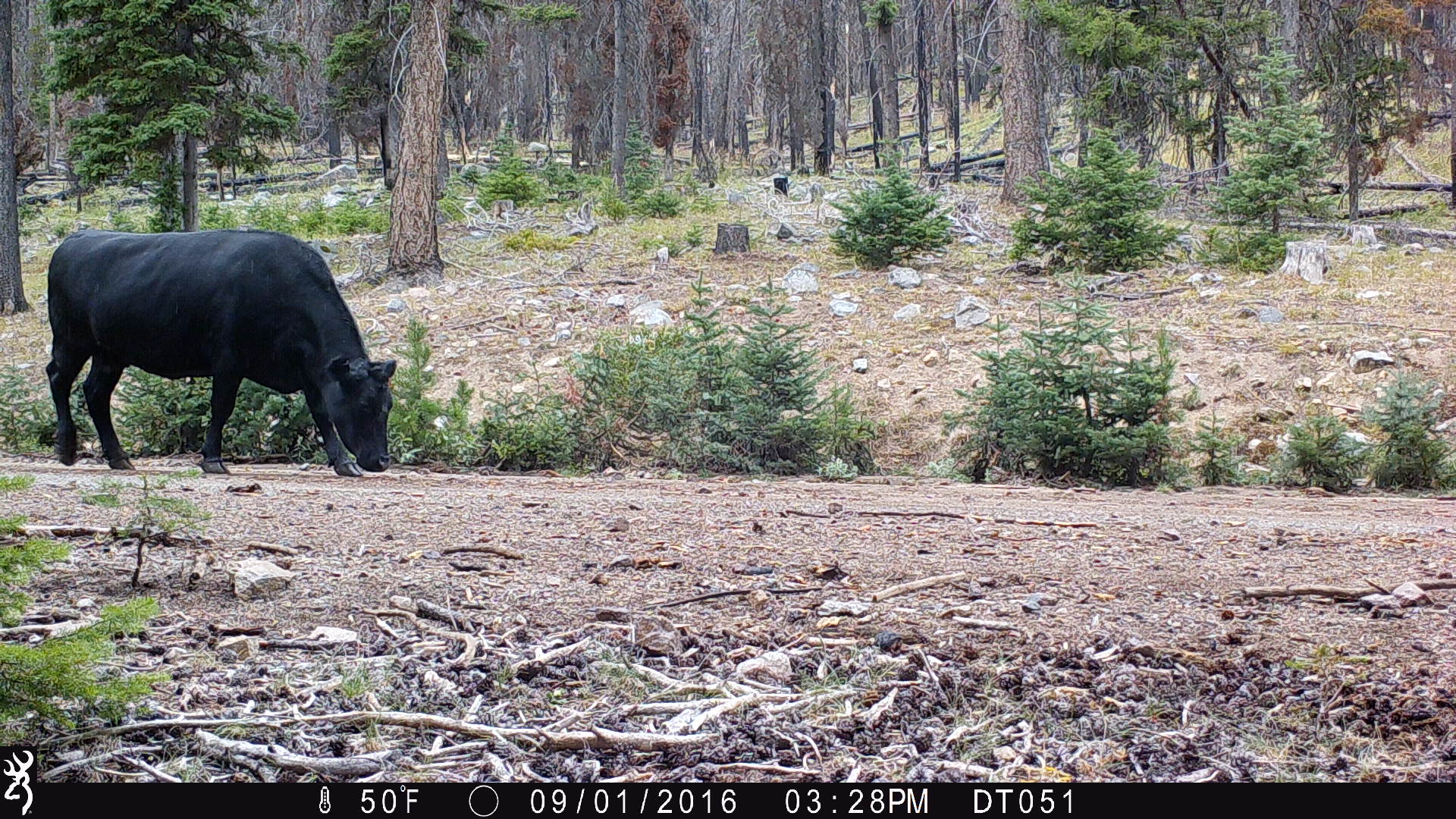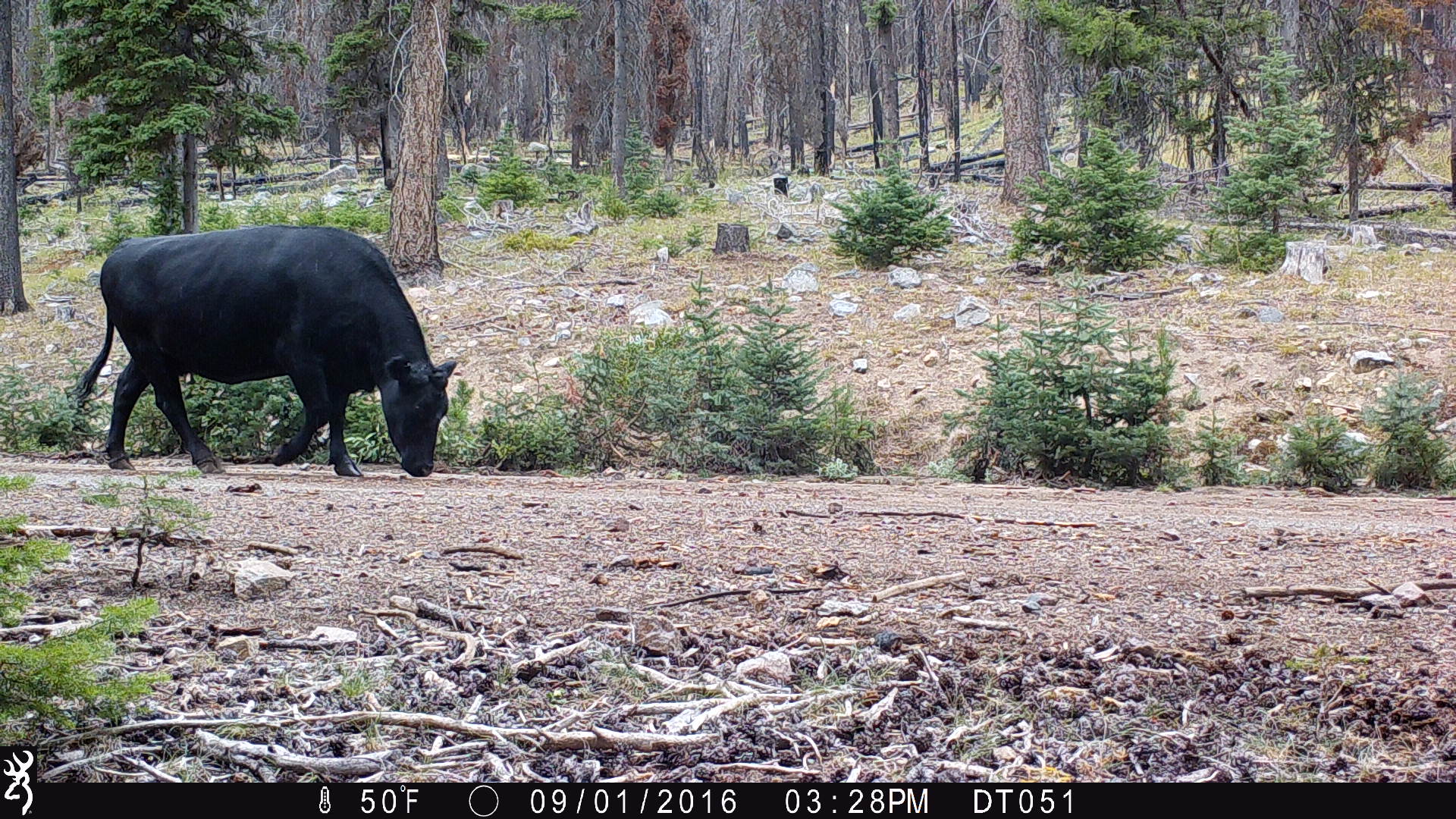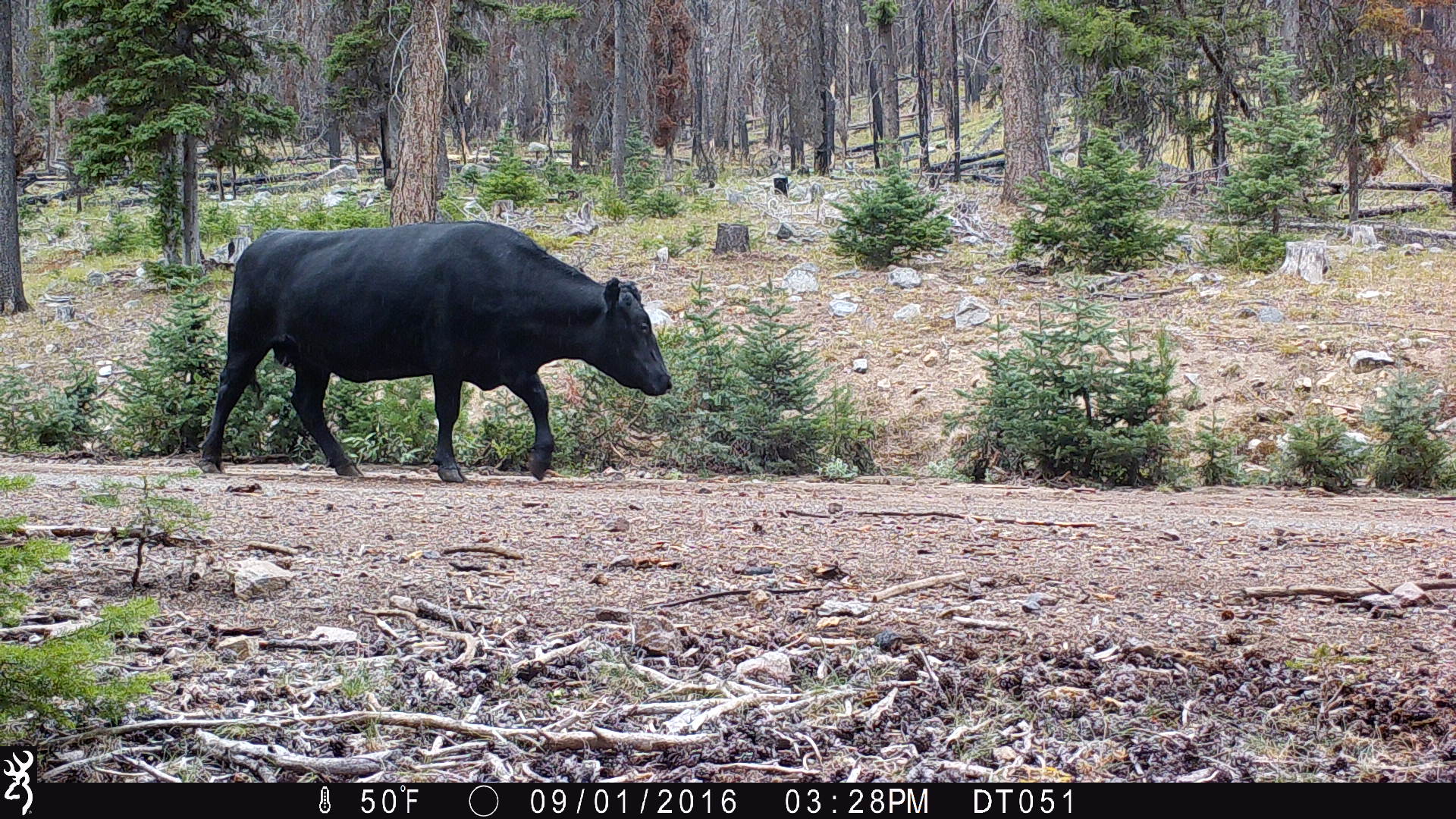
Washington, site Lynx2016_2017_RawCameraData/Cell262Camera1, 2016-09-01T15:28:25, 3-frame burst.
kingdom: Animalia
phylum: Chordata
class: Mammalia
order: Artiodactyla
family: Bovidae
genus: Bos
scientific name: Bos taurus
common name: domestic cattle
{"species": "domestic cattle (Bos taurus)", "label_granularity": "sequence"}